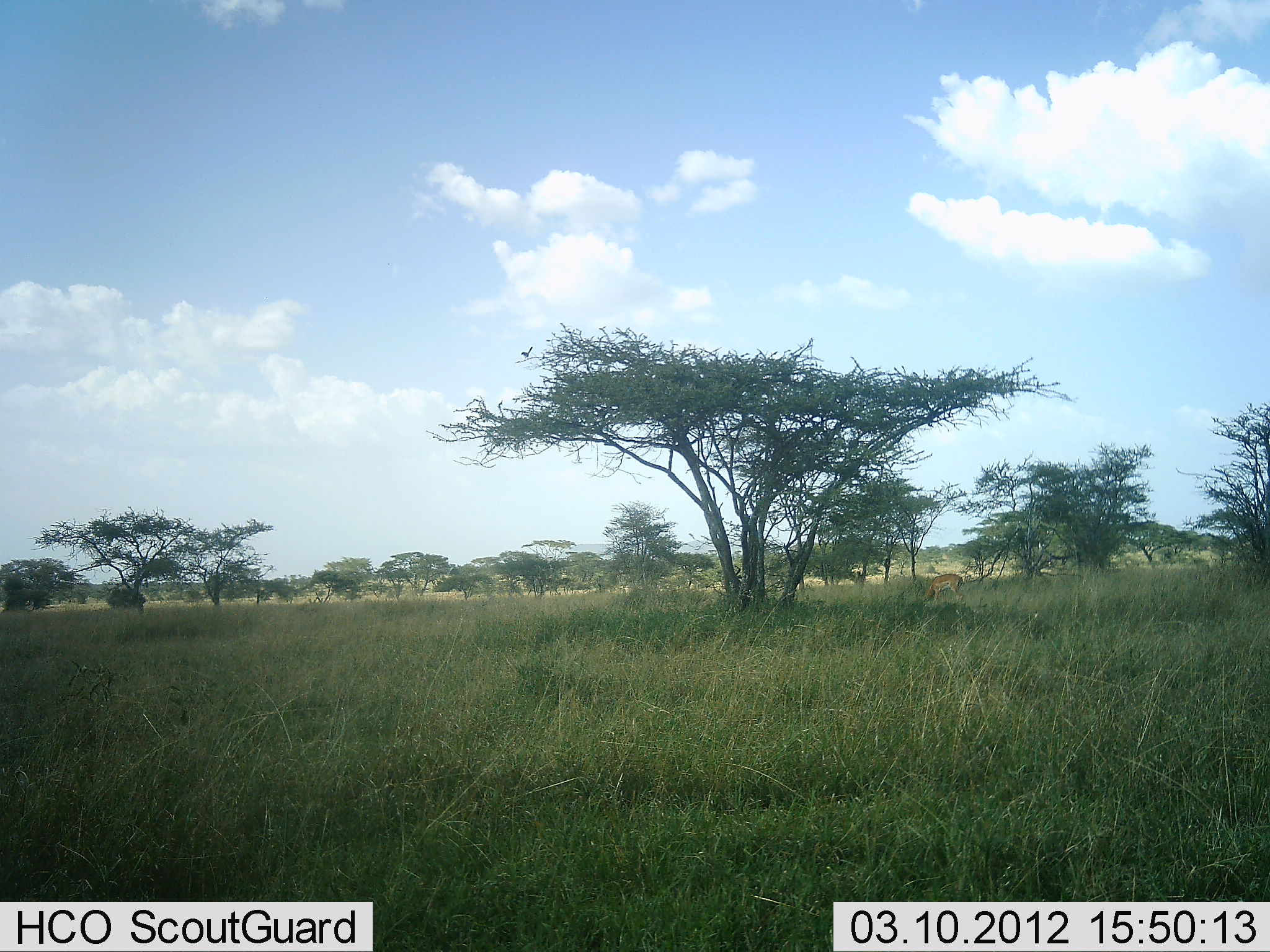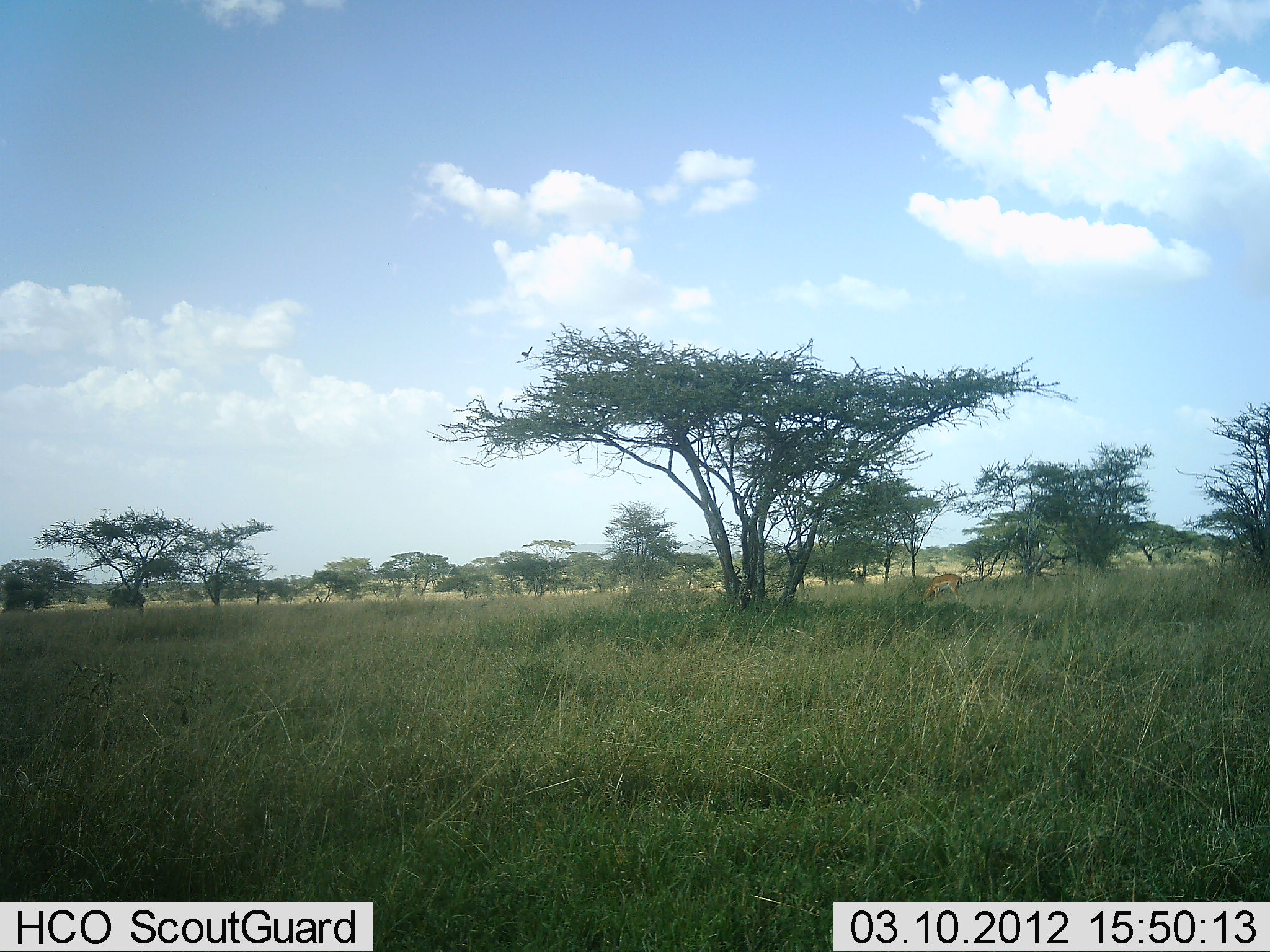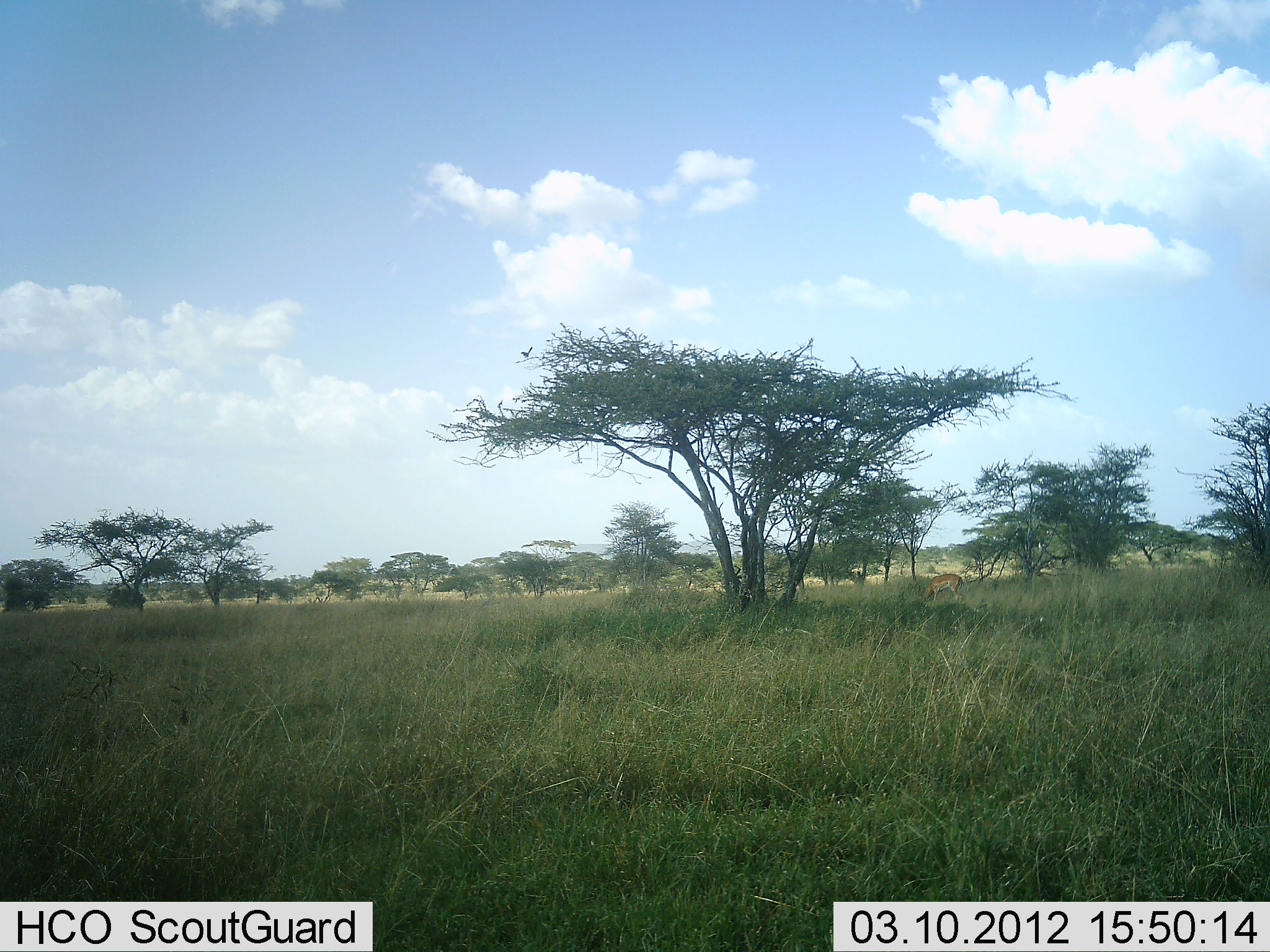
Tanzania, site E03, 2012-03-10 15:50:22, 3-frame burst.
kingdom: Animalia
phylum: Chordata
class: Mammalia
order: Artiodactyla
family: Bovidae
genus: Aepyceros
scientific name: Aepyceros melampus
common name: impala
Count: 1.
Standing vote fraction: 0%.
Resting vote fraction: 17%.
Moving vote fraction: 0%.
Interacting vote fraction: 0%.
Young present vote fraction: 0%.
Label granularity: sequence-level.